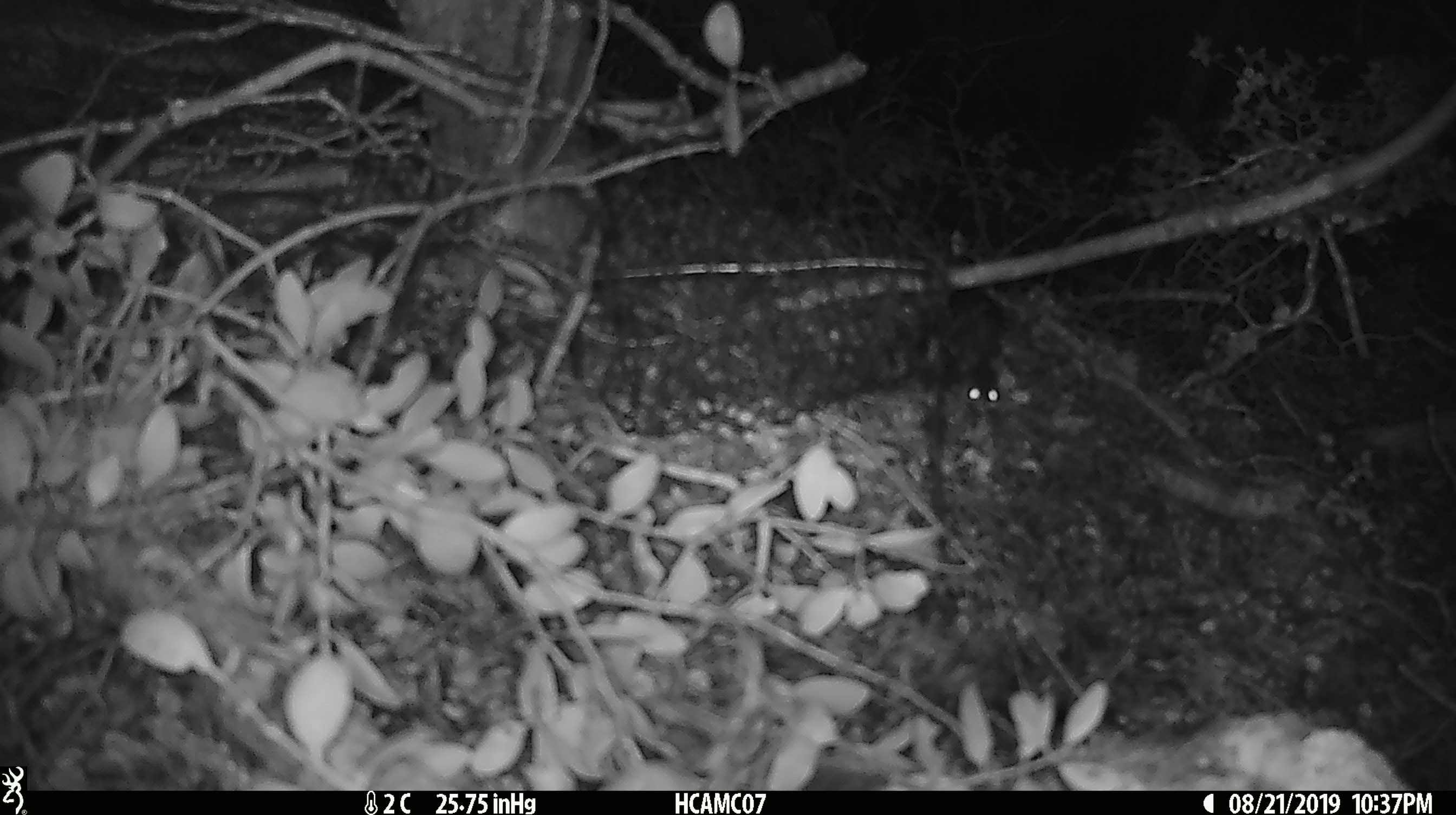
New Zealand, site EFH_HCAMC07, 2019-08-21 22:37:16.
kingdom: Animalia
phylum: Chordata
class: Mammalia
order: Rodentia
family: Muridae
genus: Mus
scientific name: Mus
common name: mouse